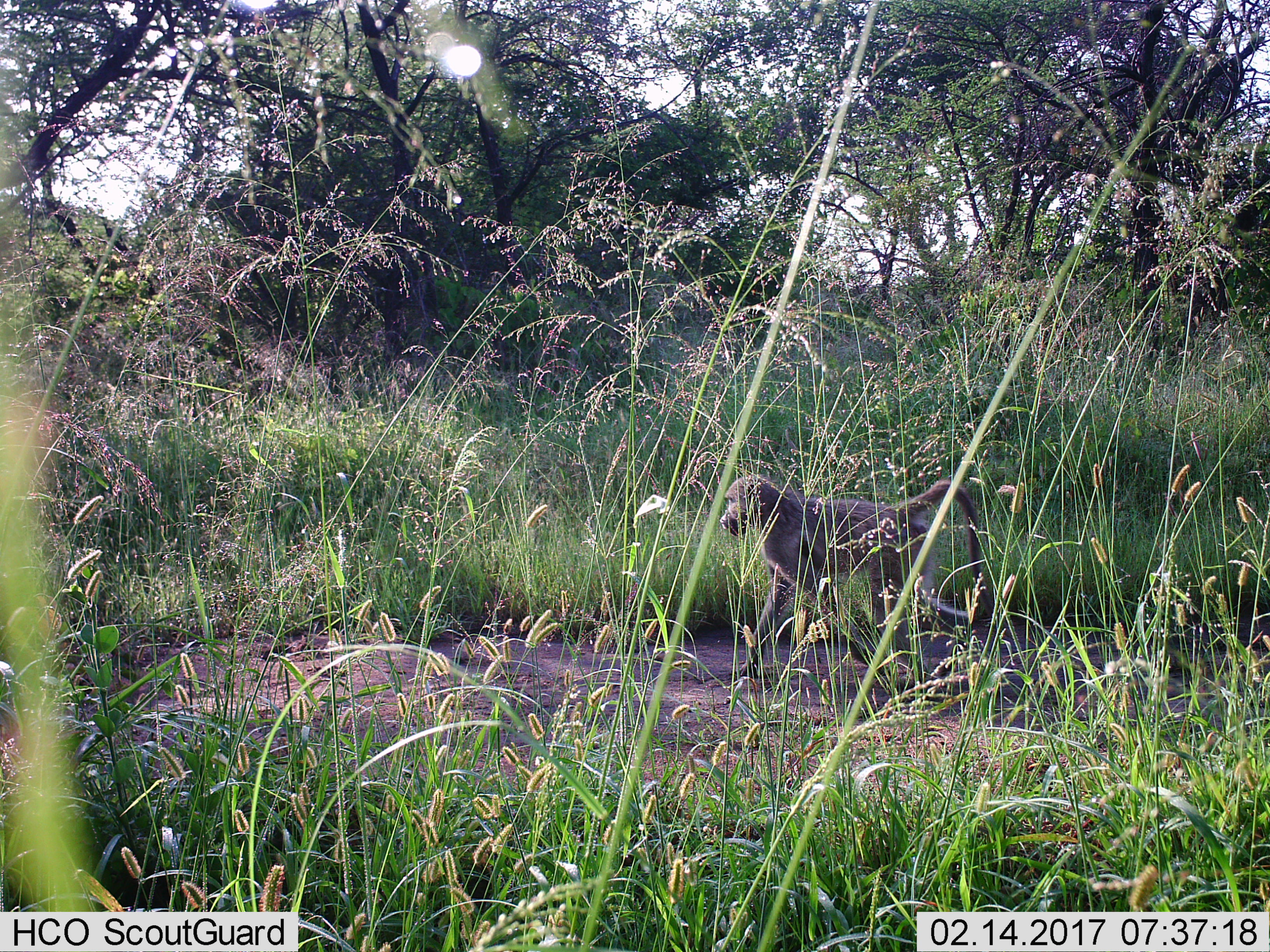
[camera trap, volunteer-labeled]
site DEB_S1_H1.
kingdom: Animalia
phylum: Chordata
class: Mammalia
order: Primates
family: Cercopithecidae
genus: Papio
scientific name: Papio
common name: baboon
Baboon (Papio), count 1. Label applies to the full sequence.